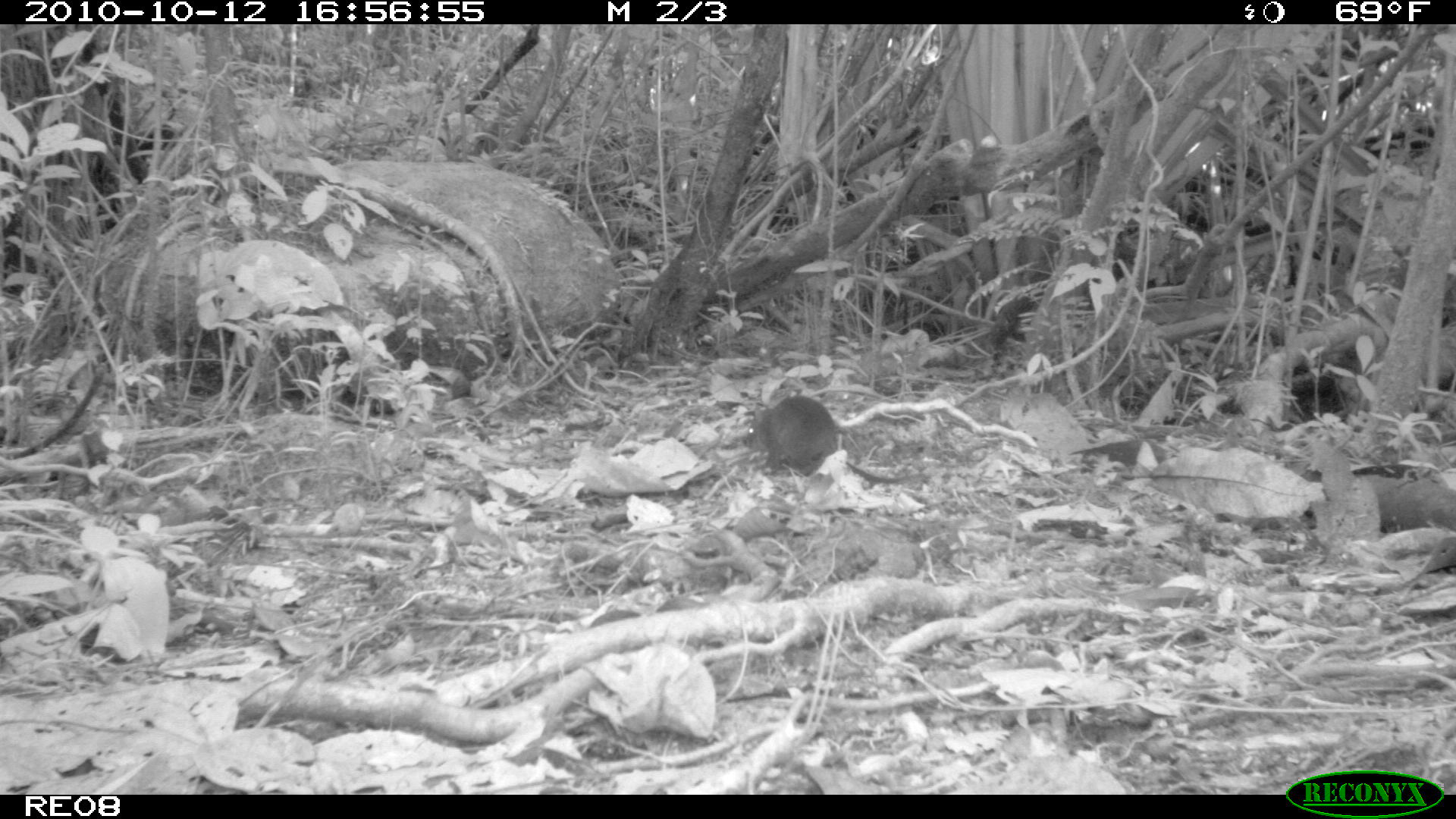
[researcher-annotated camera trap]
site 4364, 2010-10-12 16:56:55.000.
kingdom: Animalia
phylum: Chordata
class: Mammalia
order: Rodentia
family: Muridae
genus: Rattus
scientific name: Rattus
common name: rodent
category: unknown rat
Unknown rat (rodent) (Rattus), count 1.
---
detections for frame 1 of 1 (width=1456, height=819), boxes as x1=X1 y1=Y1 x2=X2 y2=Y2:
unknown rat: x1=742 y1=395 x2=927 y2=484